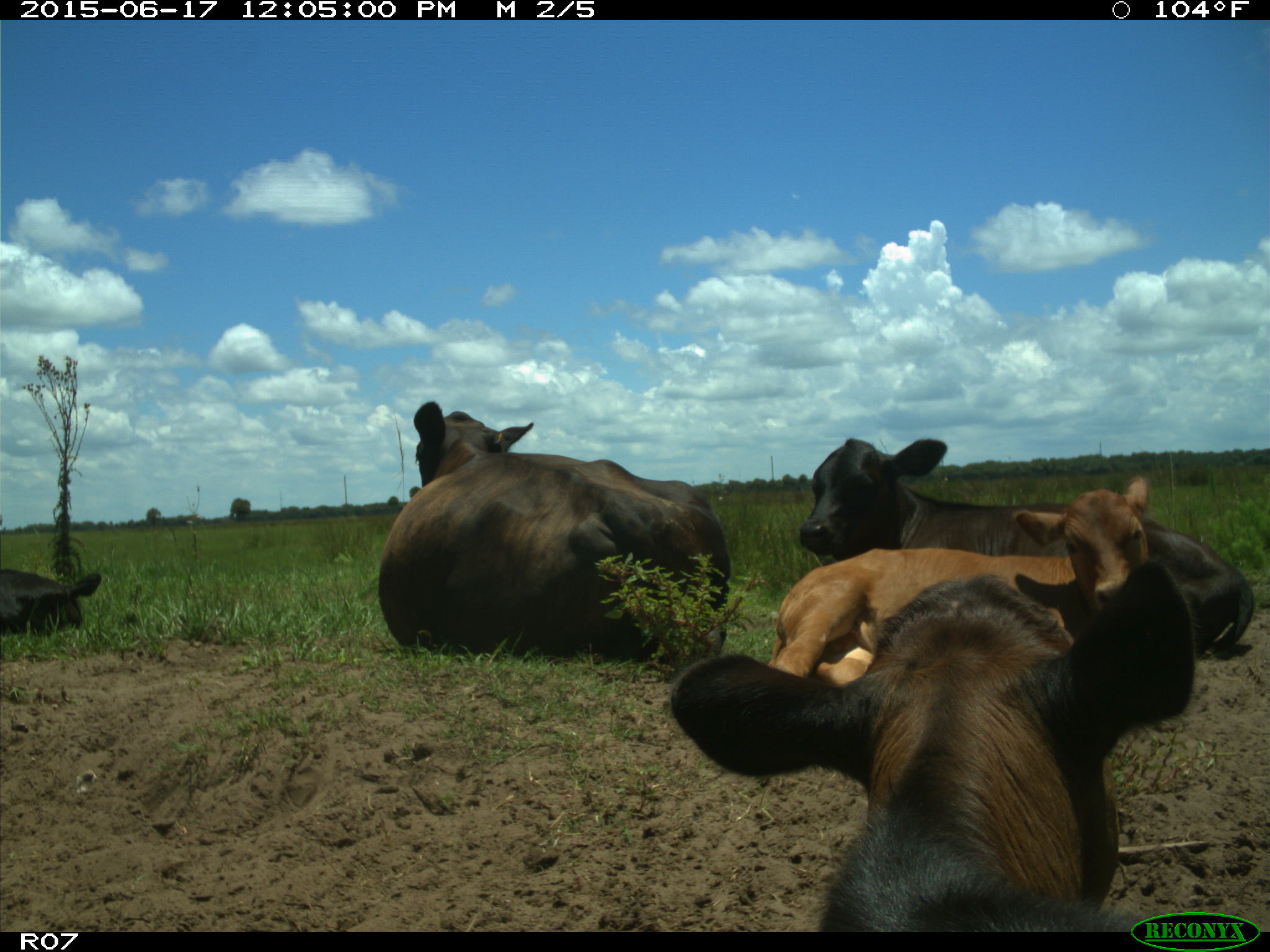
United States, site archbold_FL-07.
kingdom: Animalia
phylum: Chordata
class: Mammalia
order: Artiodactyla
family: Bovidae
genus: Bos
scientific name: Bos taurus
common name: domestic cow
Bos taurus (domestic cow).